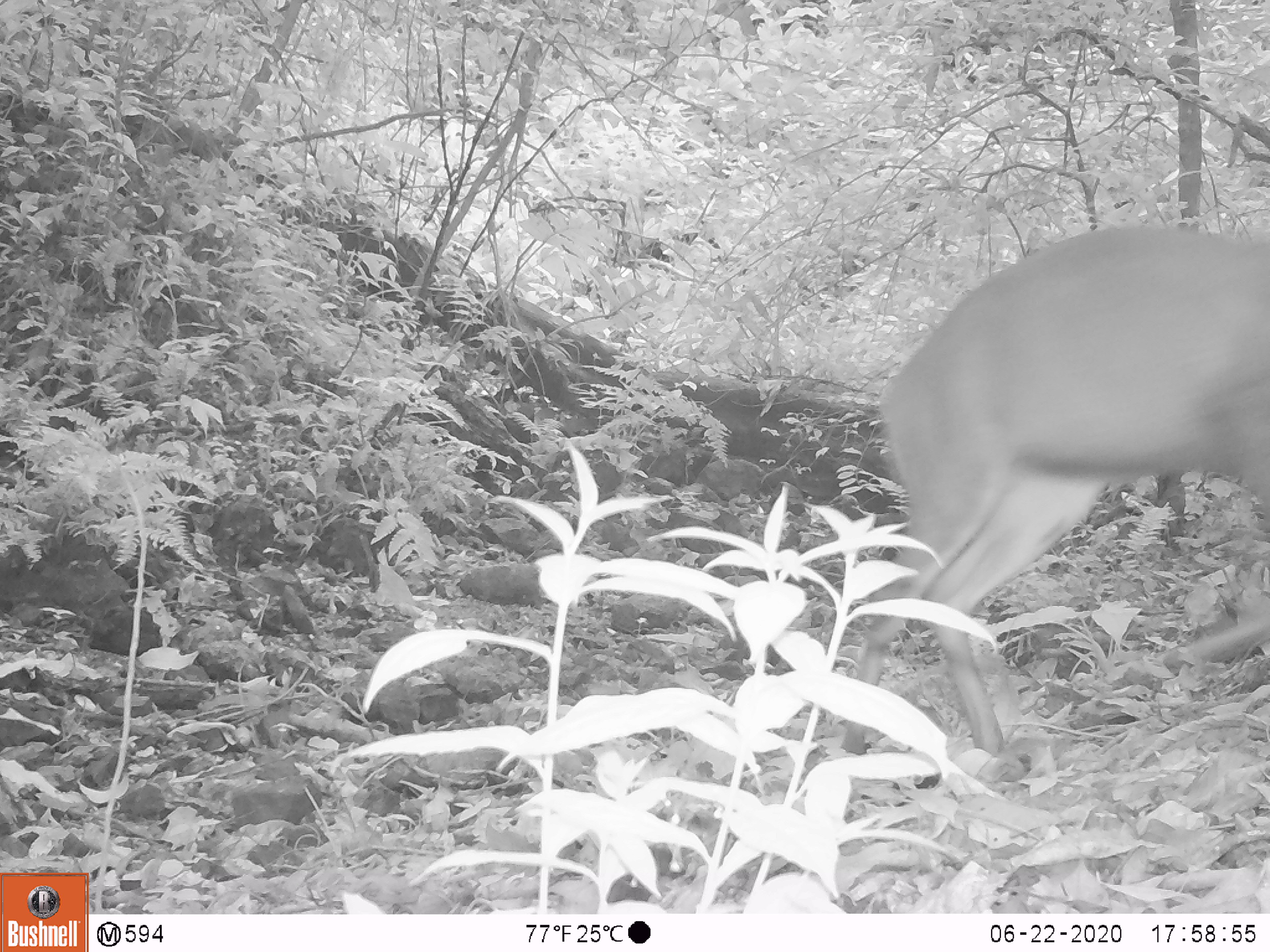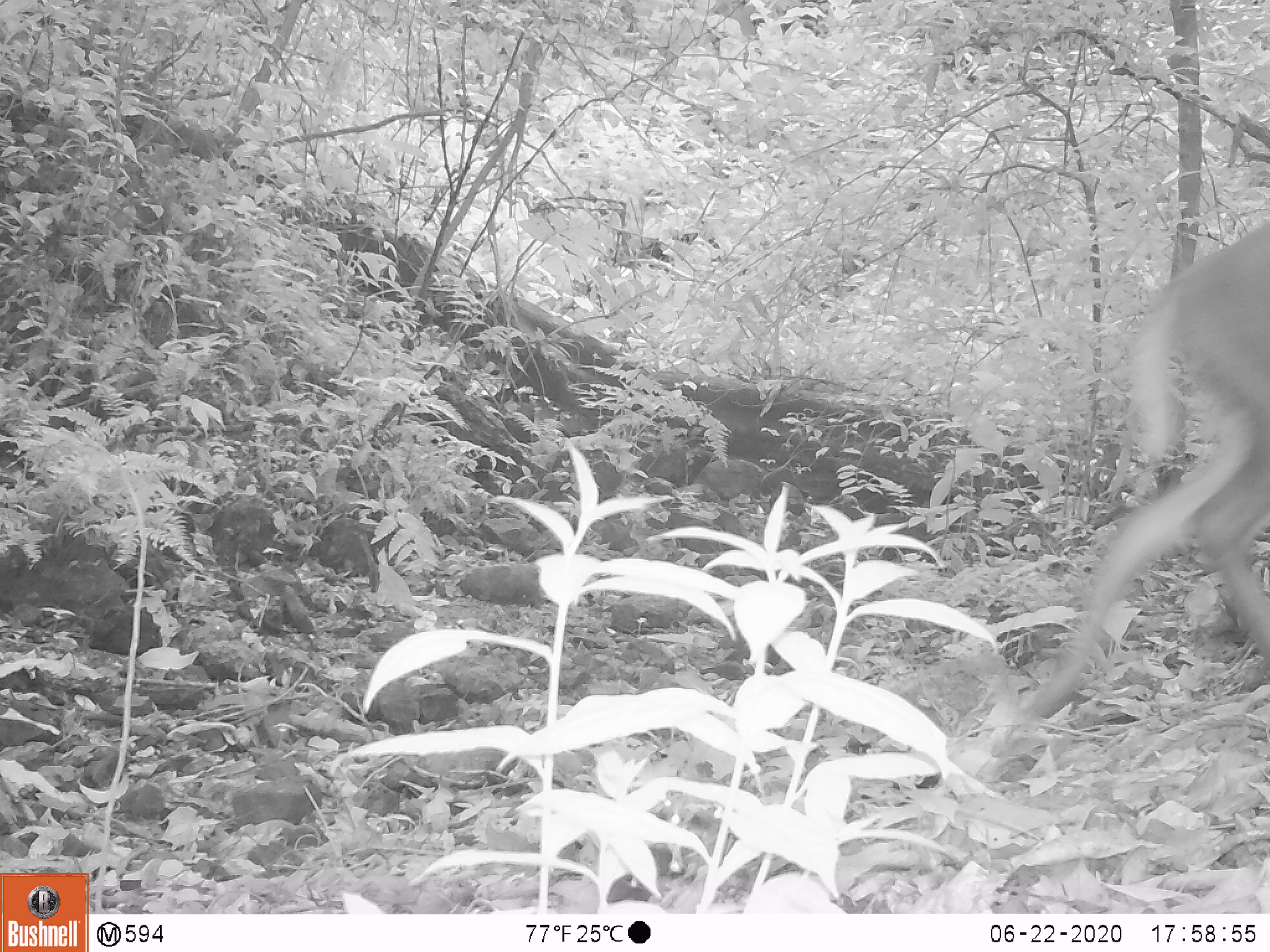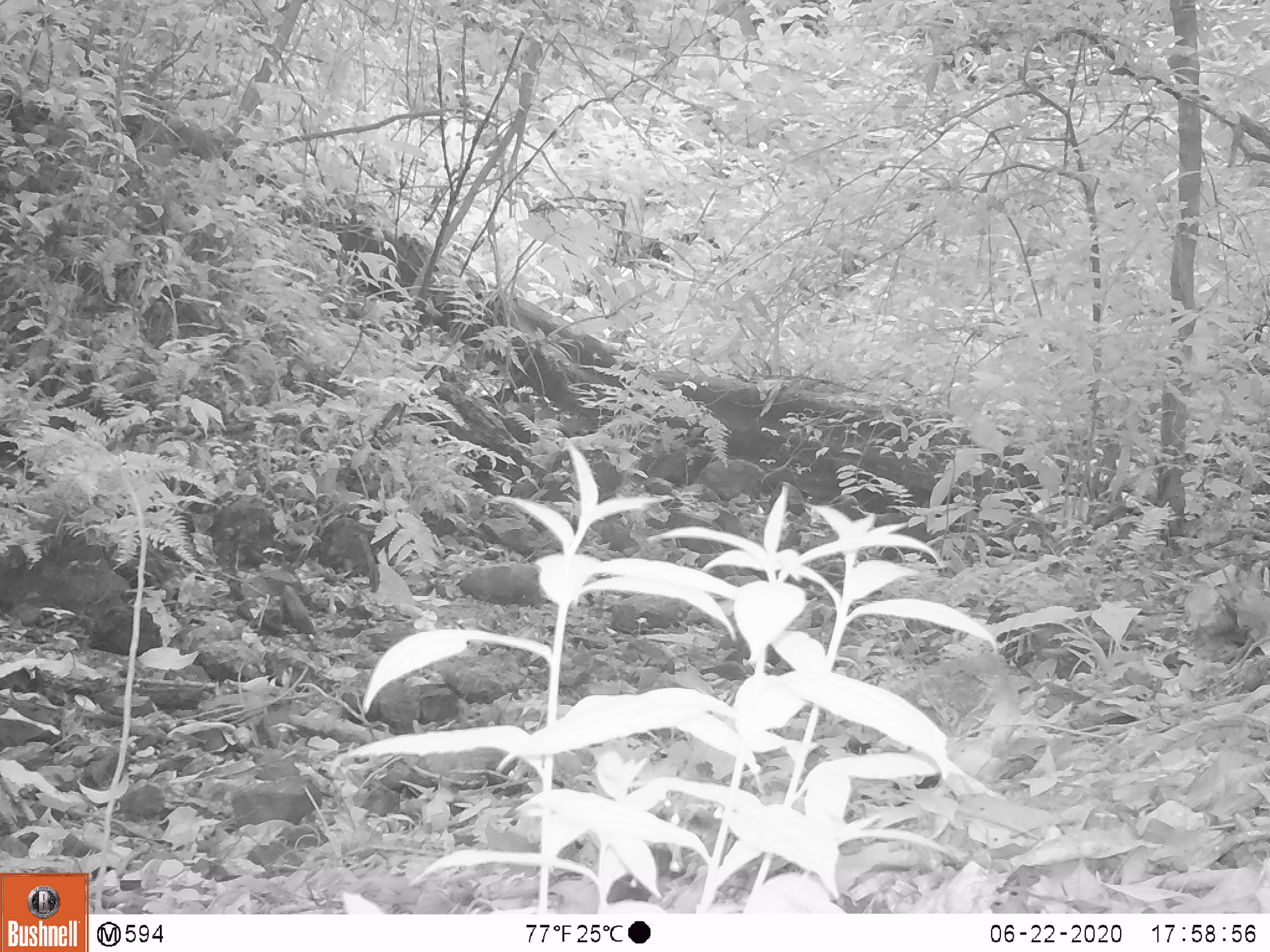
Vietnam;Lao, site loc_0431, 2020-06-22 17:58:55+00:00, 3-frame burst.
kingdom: Animalia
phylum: Chordata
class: Mammalia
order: Artiodactyla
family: Cervidae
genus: Muntiacus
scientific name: Muntiacus rooseveltorum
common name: roosevelt's muntjac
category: roosevelts muntjac group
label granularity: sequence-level